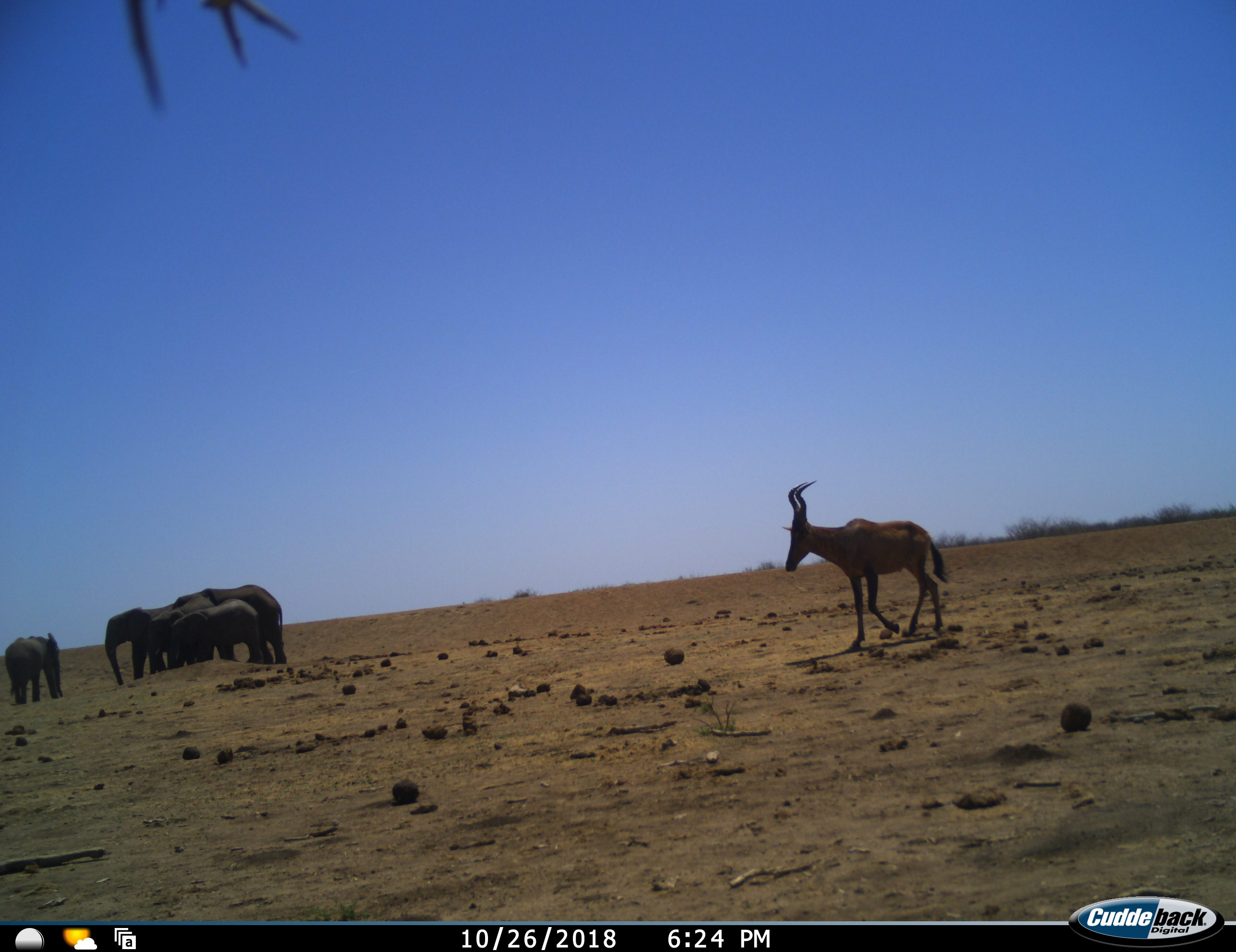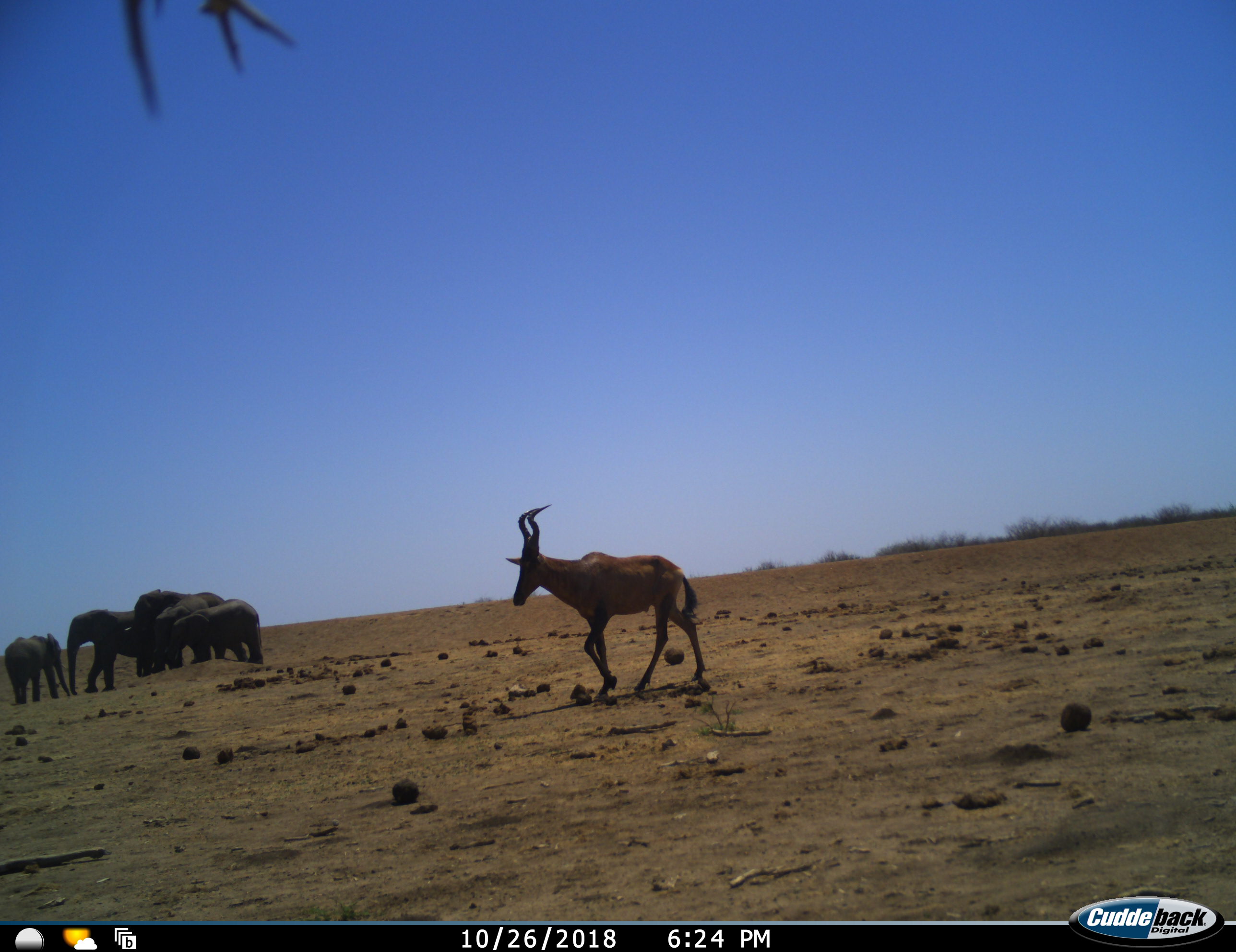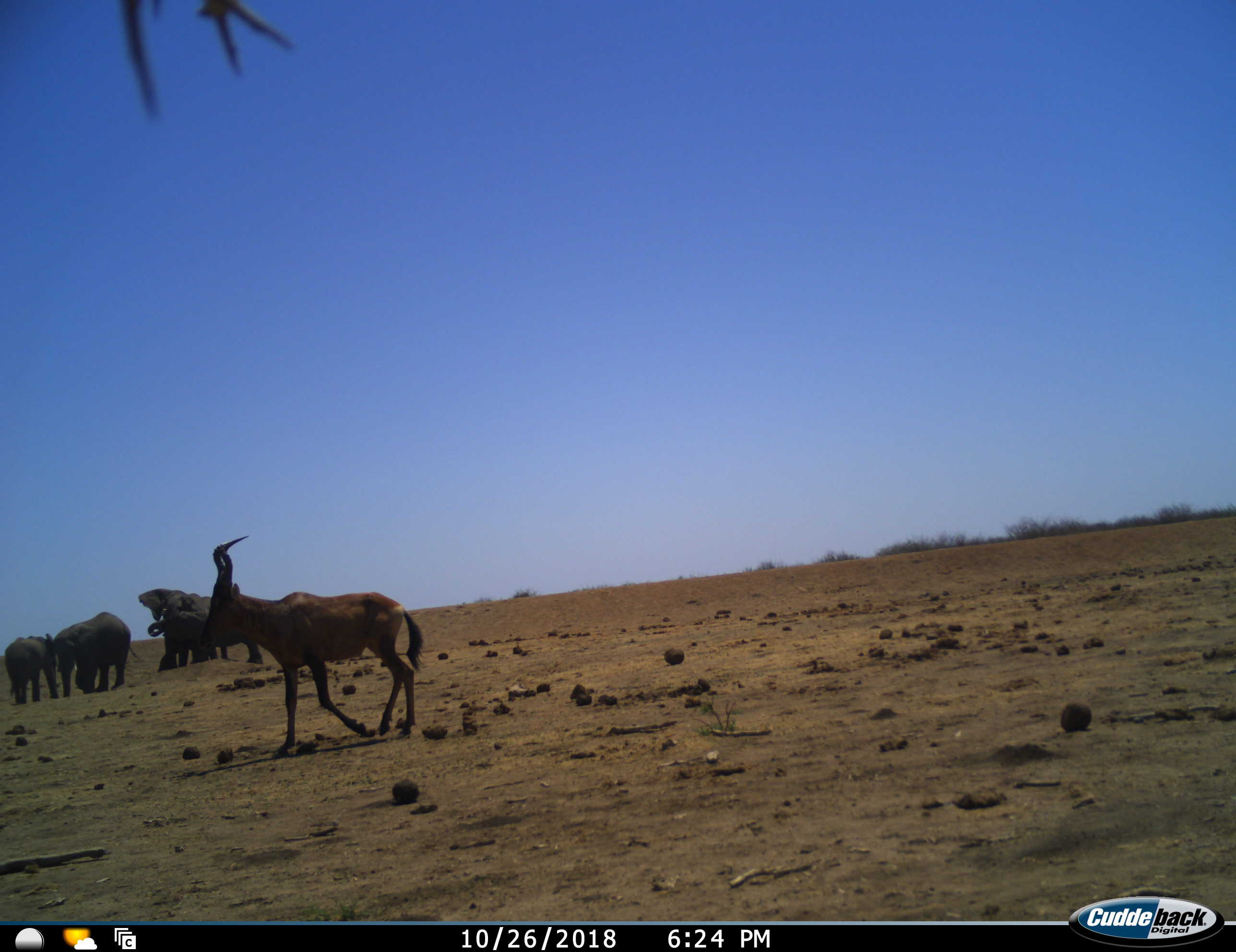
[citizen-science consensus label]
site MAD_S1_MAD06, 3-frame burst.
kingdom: Animalia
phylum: Chordata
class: Mammalia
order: Proboscidea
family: Elephantidae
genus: Loxodonta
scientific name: Loxodonta africana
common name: african bush elephant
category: elephant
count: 5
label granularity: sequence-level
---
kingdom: Animalia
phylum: Chordata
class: Mammalia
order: Artiodactyla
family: Bovidae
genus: Alcelaphus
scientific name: Alcelaphus buselaphus caama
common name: red hartebeest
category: hartebeestred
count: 1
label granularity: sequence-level